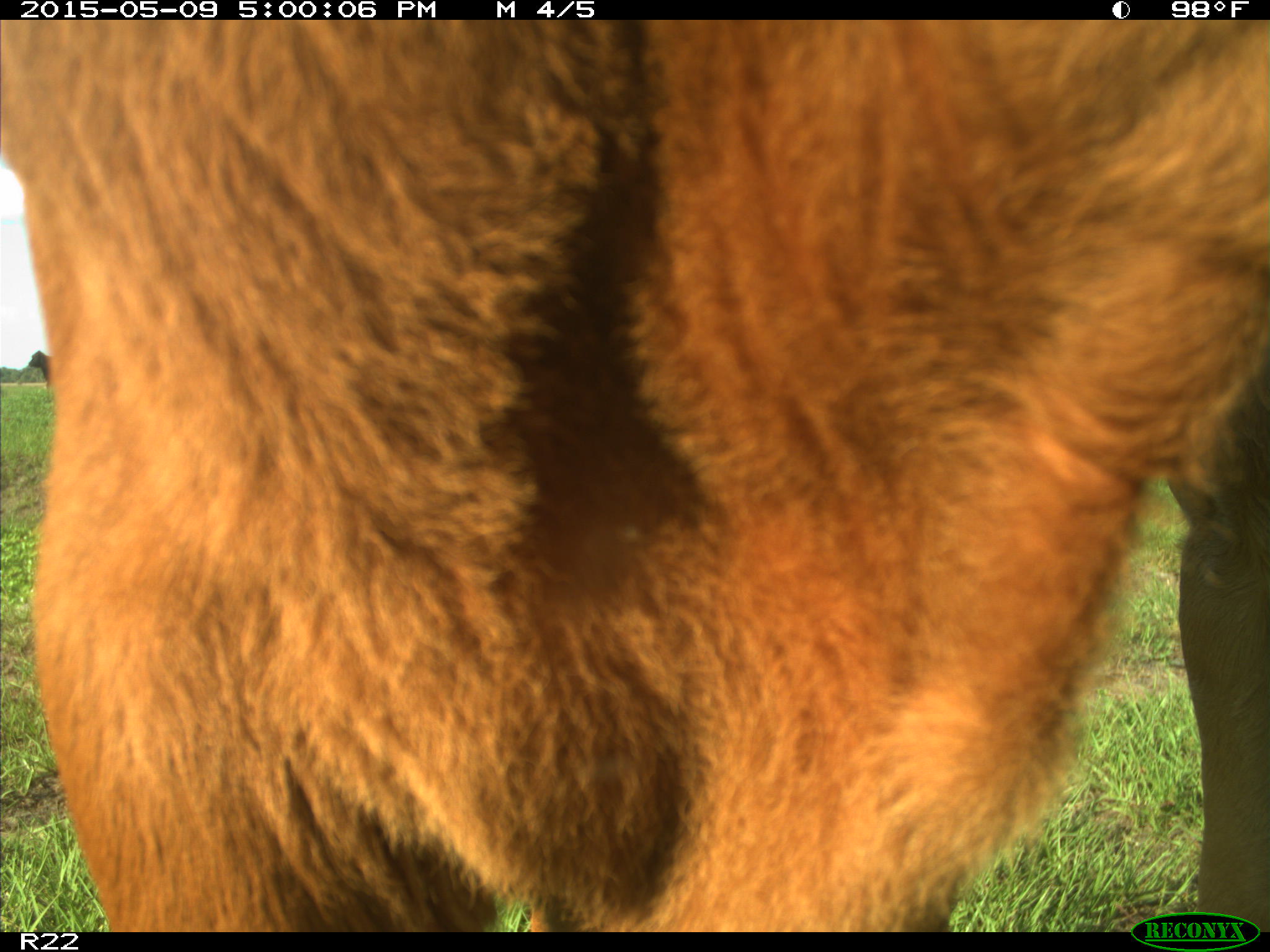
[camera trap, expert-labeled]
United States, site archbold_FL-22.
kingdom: Animalia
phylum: Chordata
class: Mammalia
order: Artiodactyla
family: Bovidae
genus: Bos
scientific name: Bos taurus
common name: domestic cow